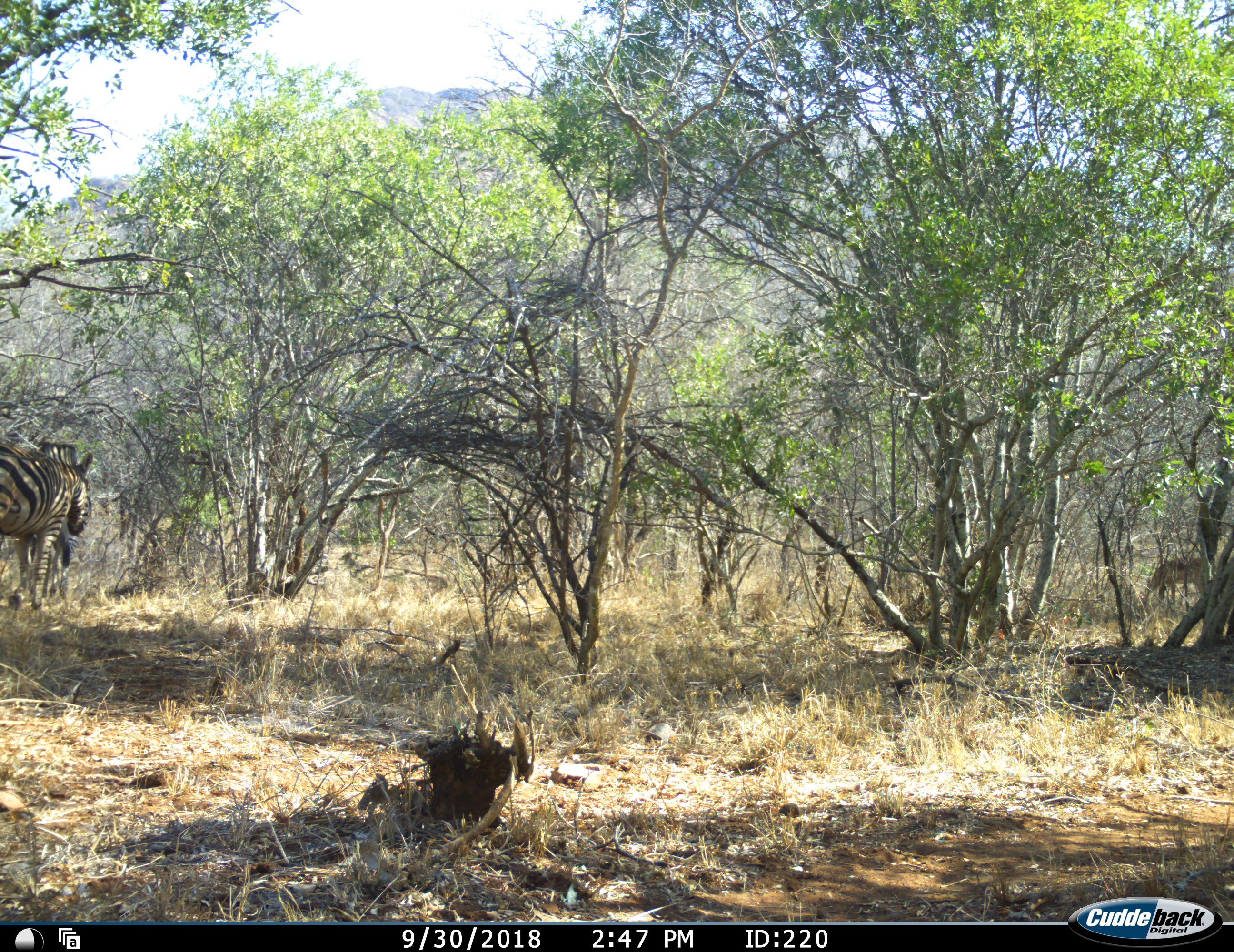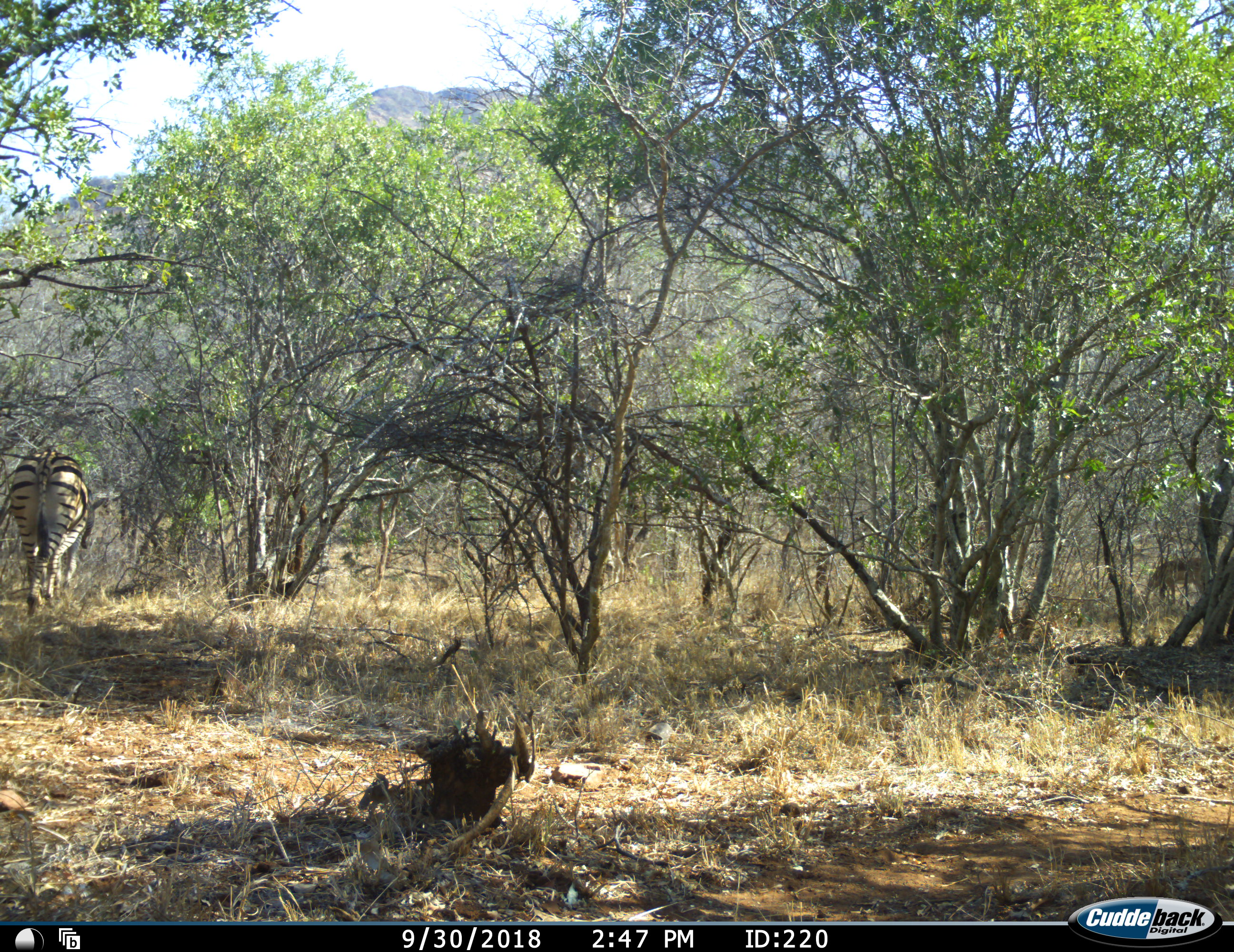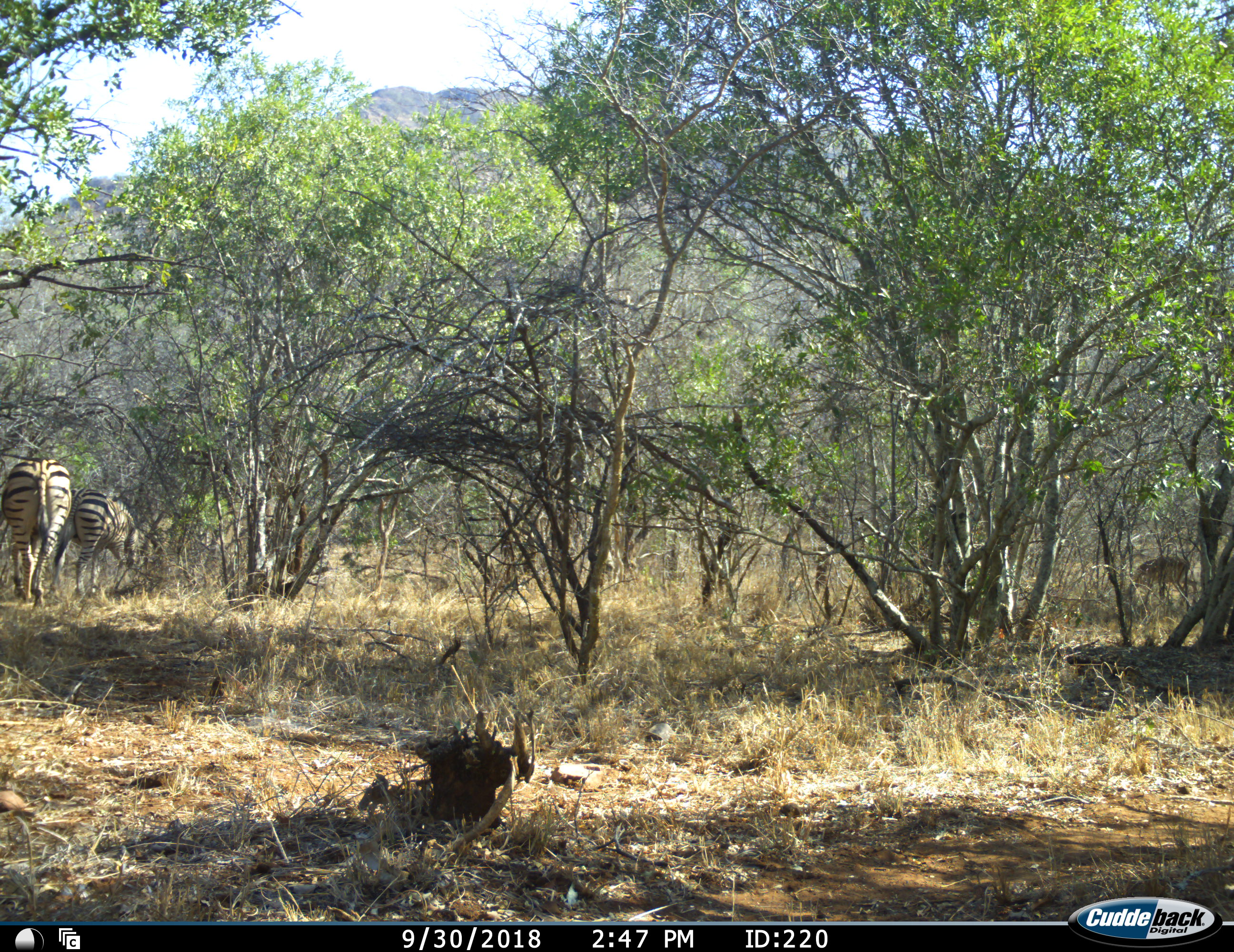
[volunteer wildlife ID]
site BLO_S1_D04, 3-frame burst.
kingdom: Animalia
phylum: Chordata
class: Mammalia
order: Perissodactyla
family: Equidae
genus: Equus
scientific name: Equus quagga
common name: plains zebra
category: zebraplains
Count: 2.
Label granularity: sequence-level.